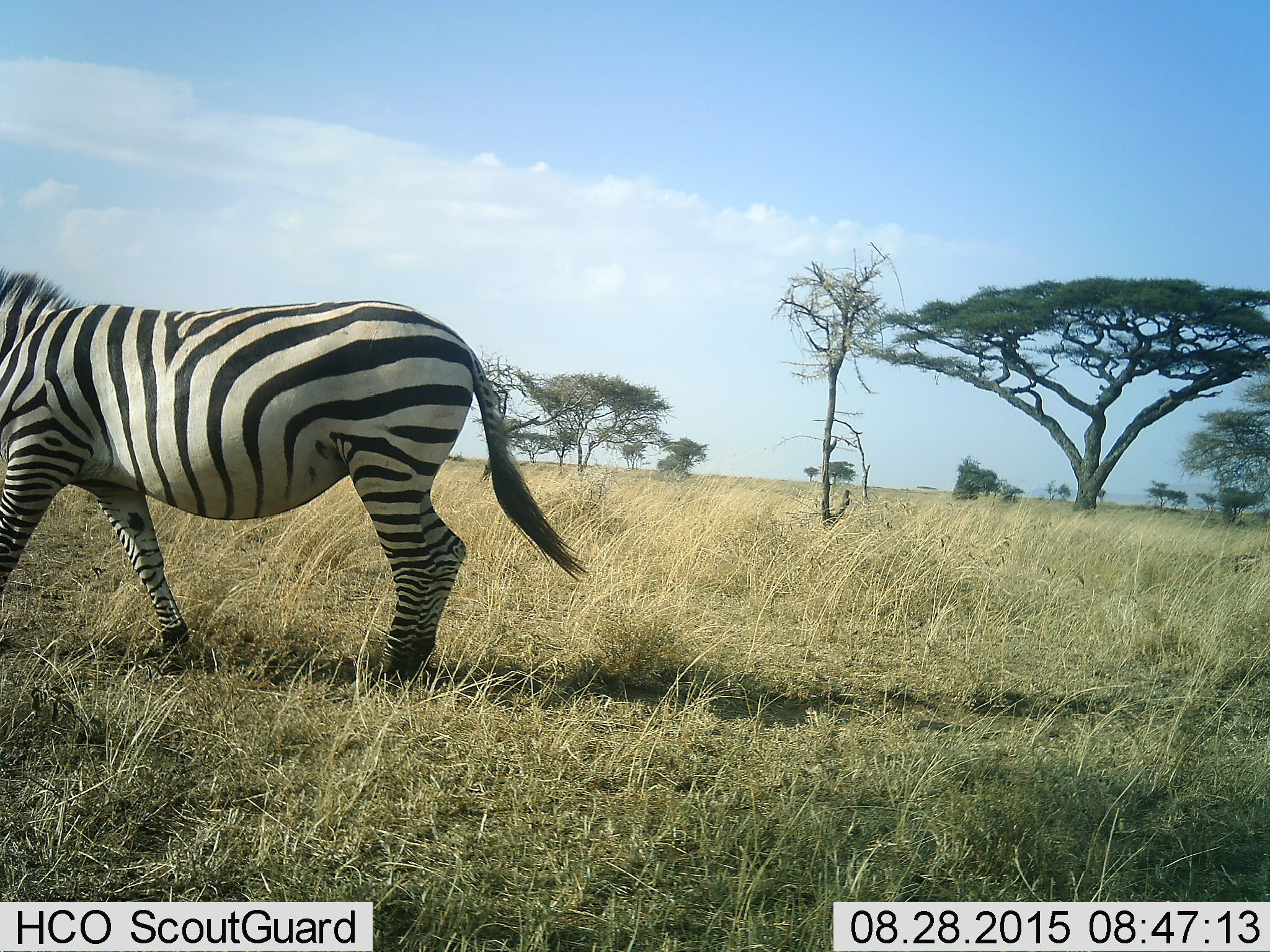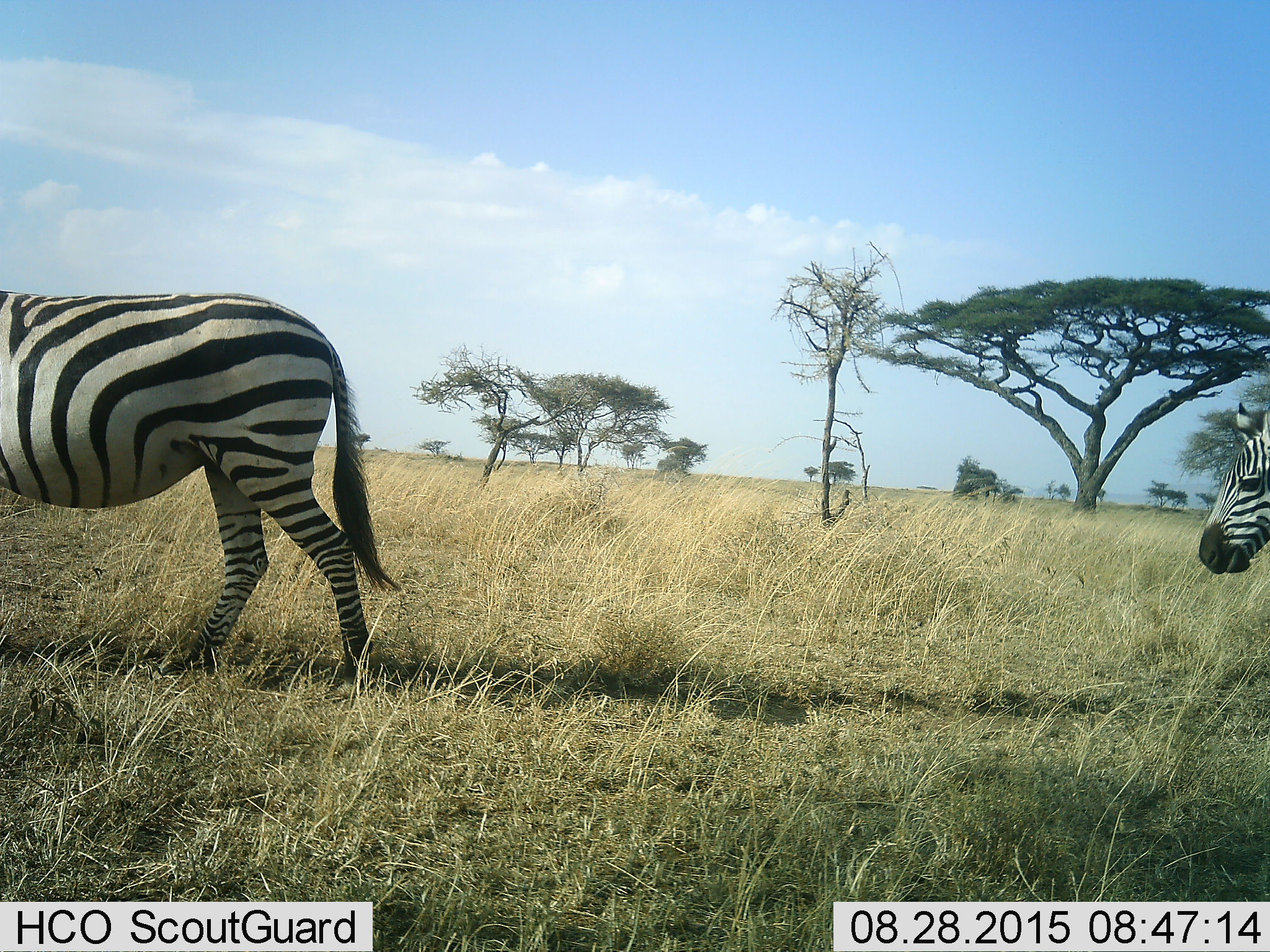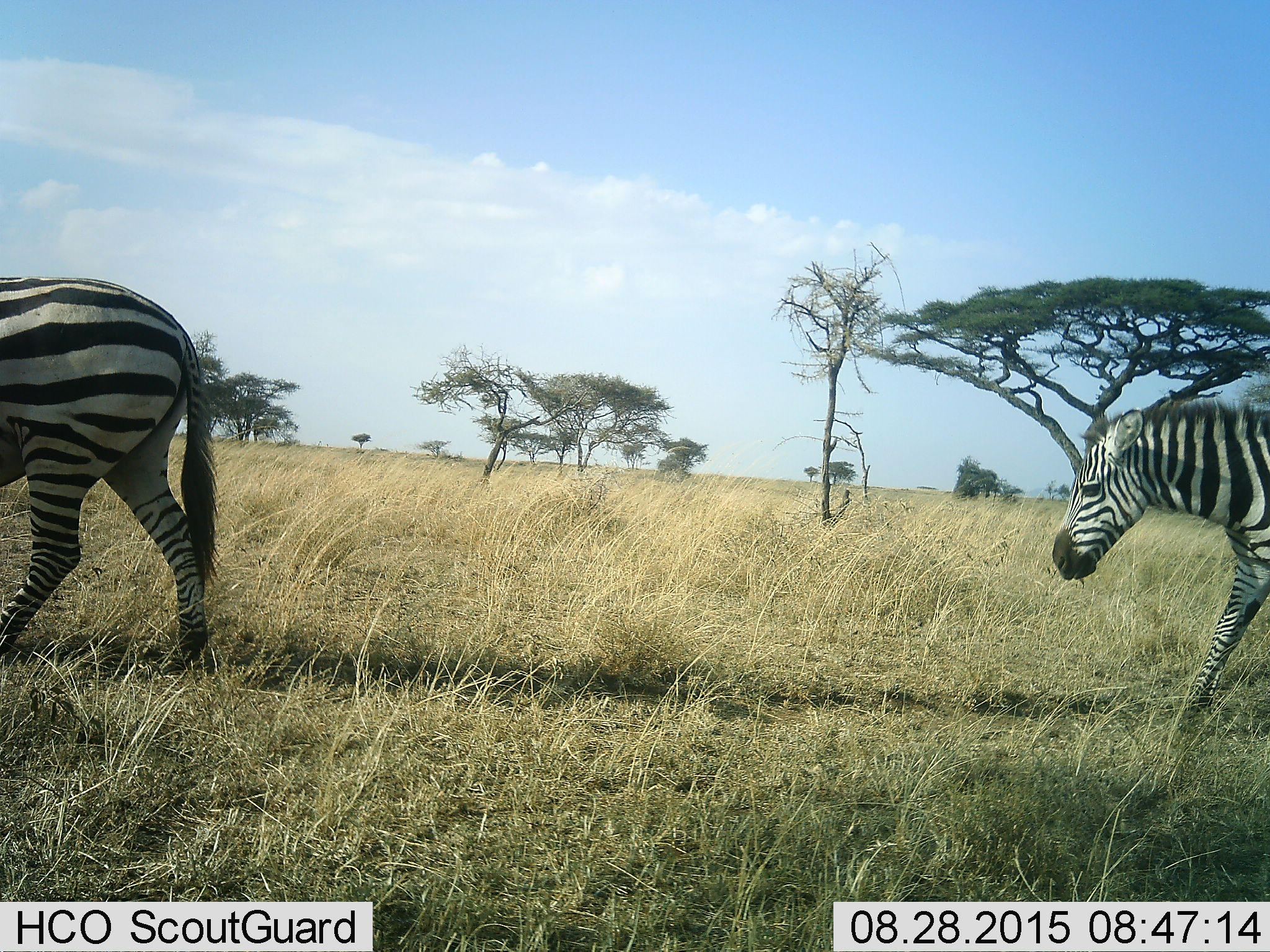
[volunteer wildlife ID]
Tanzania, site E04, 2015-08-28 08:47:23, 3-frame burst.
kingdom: Animalia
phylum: Chordata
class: Mammalia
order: Perissodactyla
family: Equidae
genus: Equus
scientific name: Equus quagga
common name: plains zebra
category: zebra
Zebra (plains zebra) (Equus quagga), count 1. Behavior (volunteer vote fractions): standing 16%, resting 0%, moving 84%, interacting 0%. Young present (vote fraction): 0%. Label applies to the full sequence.